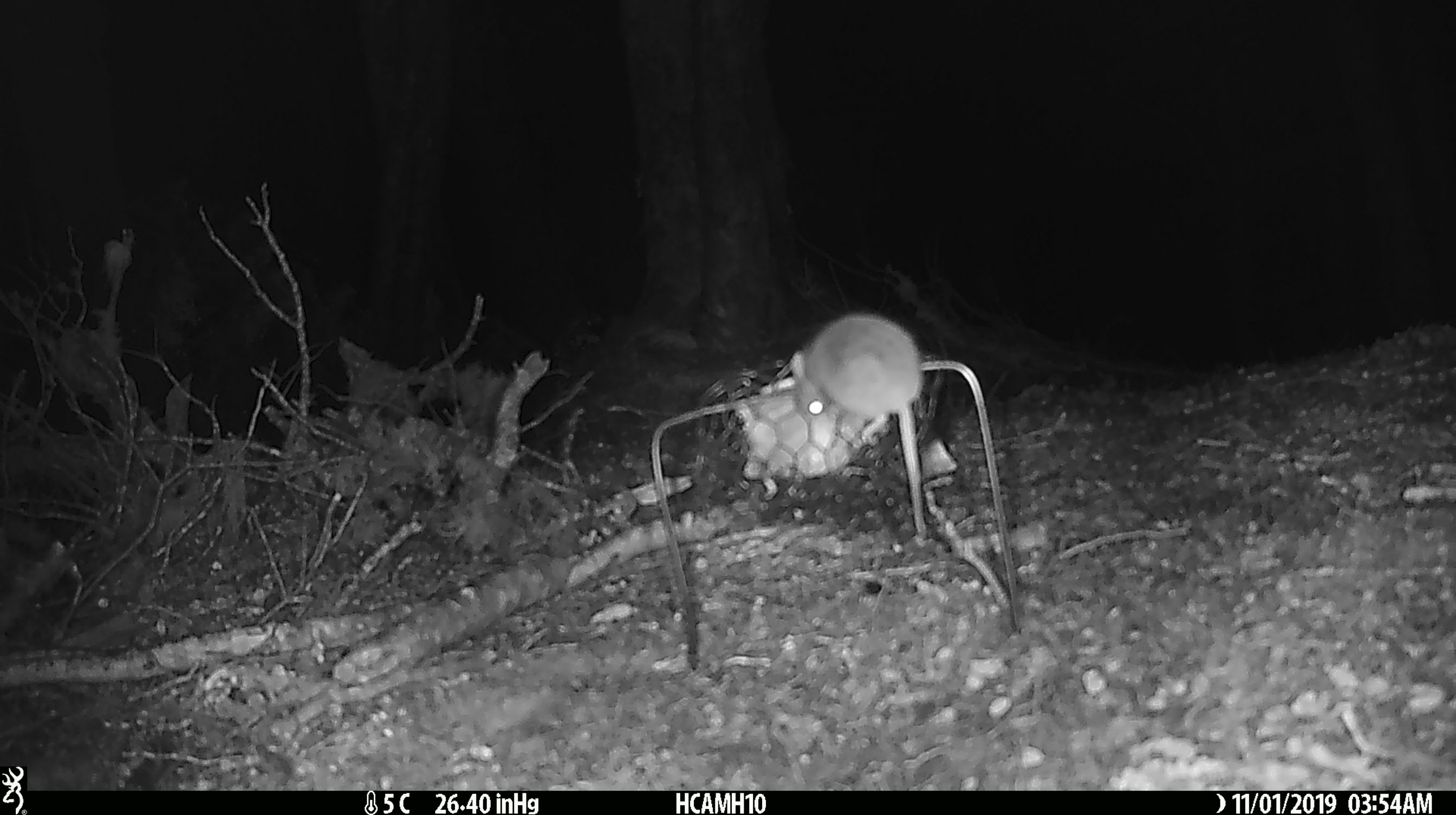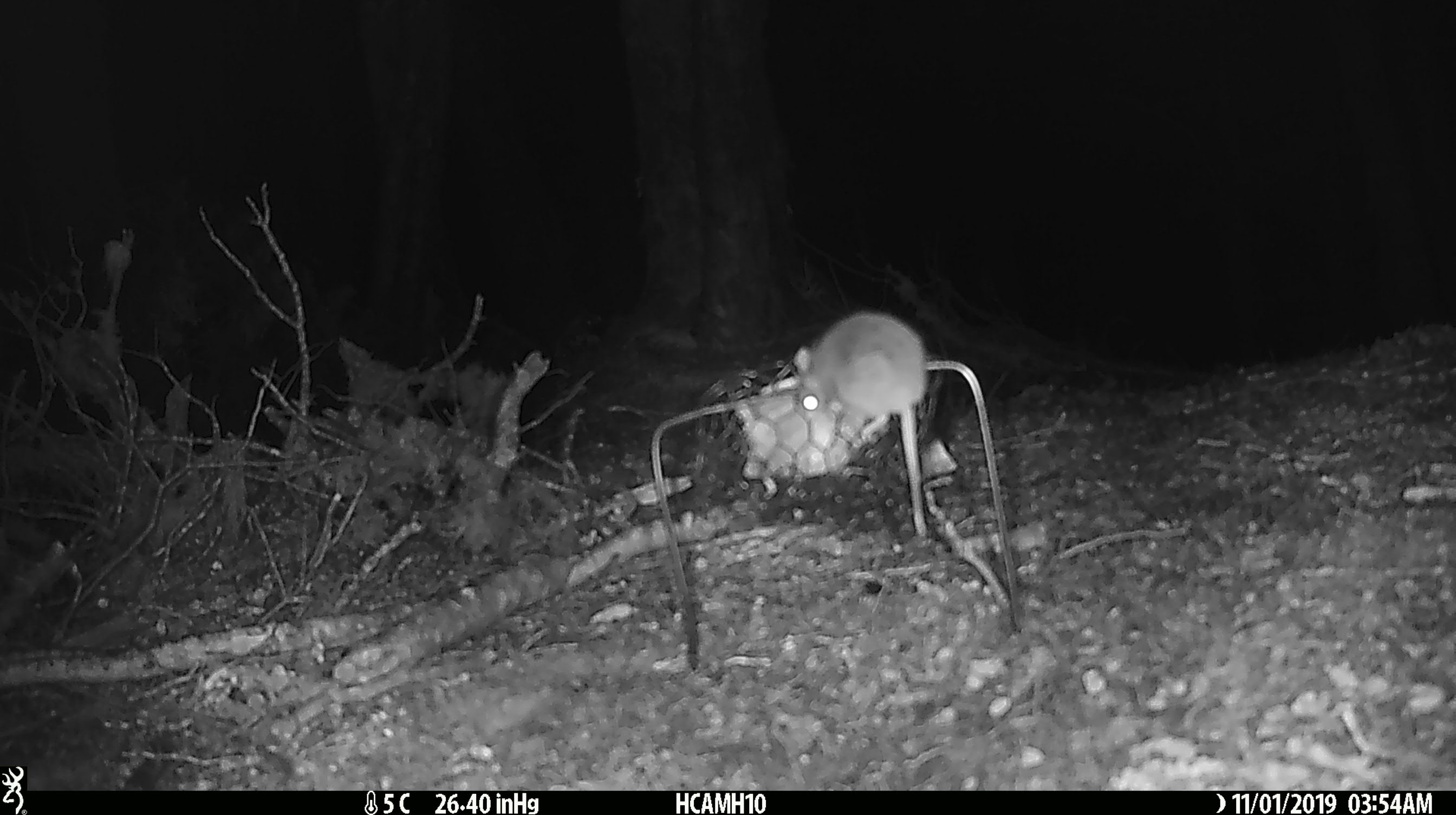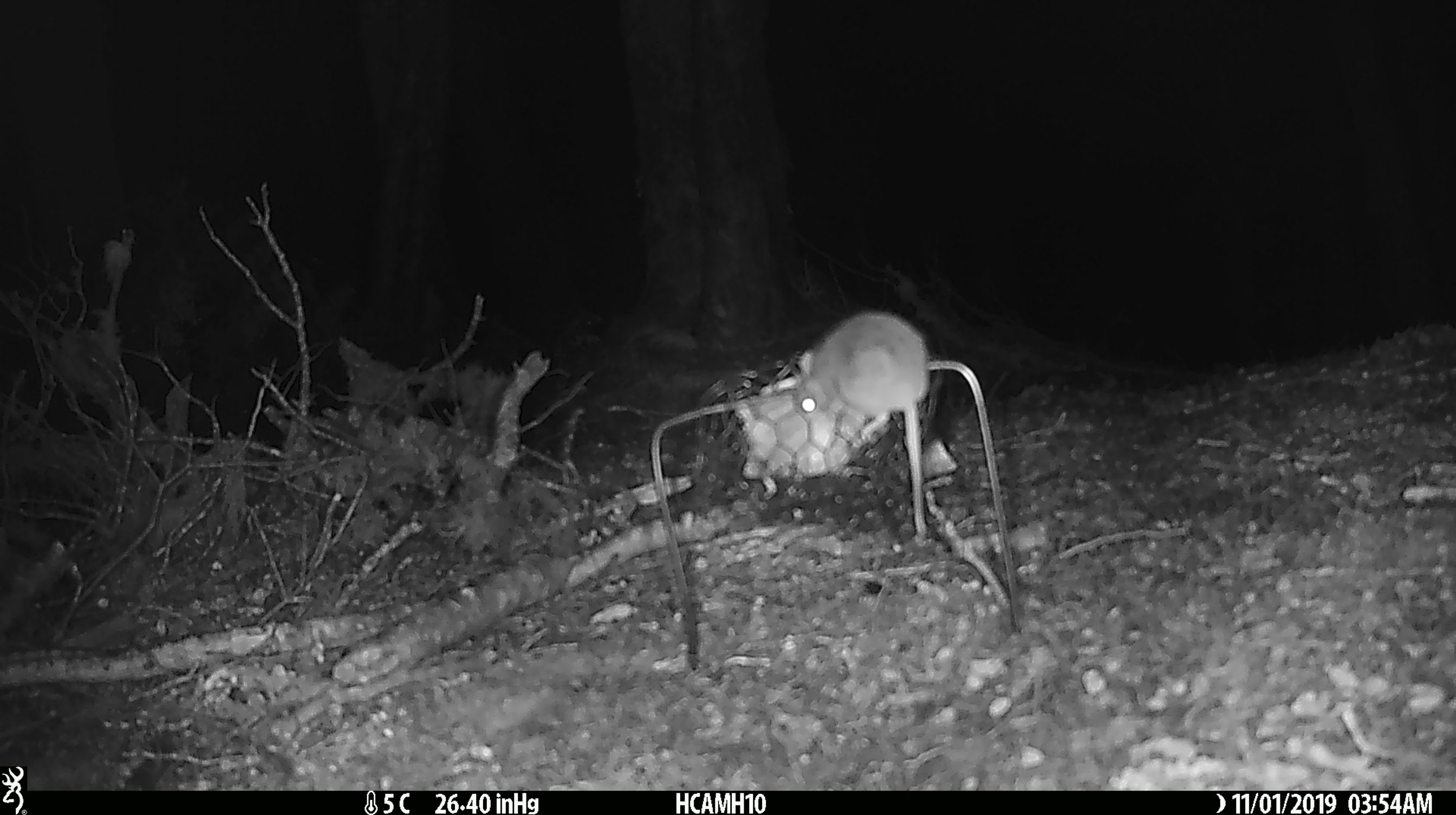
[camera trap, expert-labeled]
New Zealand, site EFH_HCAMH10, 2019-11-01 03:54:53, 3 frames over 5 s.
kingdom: Animalia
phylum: Chordata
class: Mammalia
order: Rodentia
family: Muridae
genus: Mus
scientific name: Mus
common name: mouse